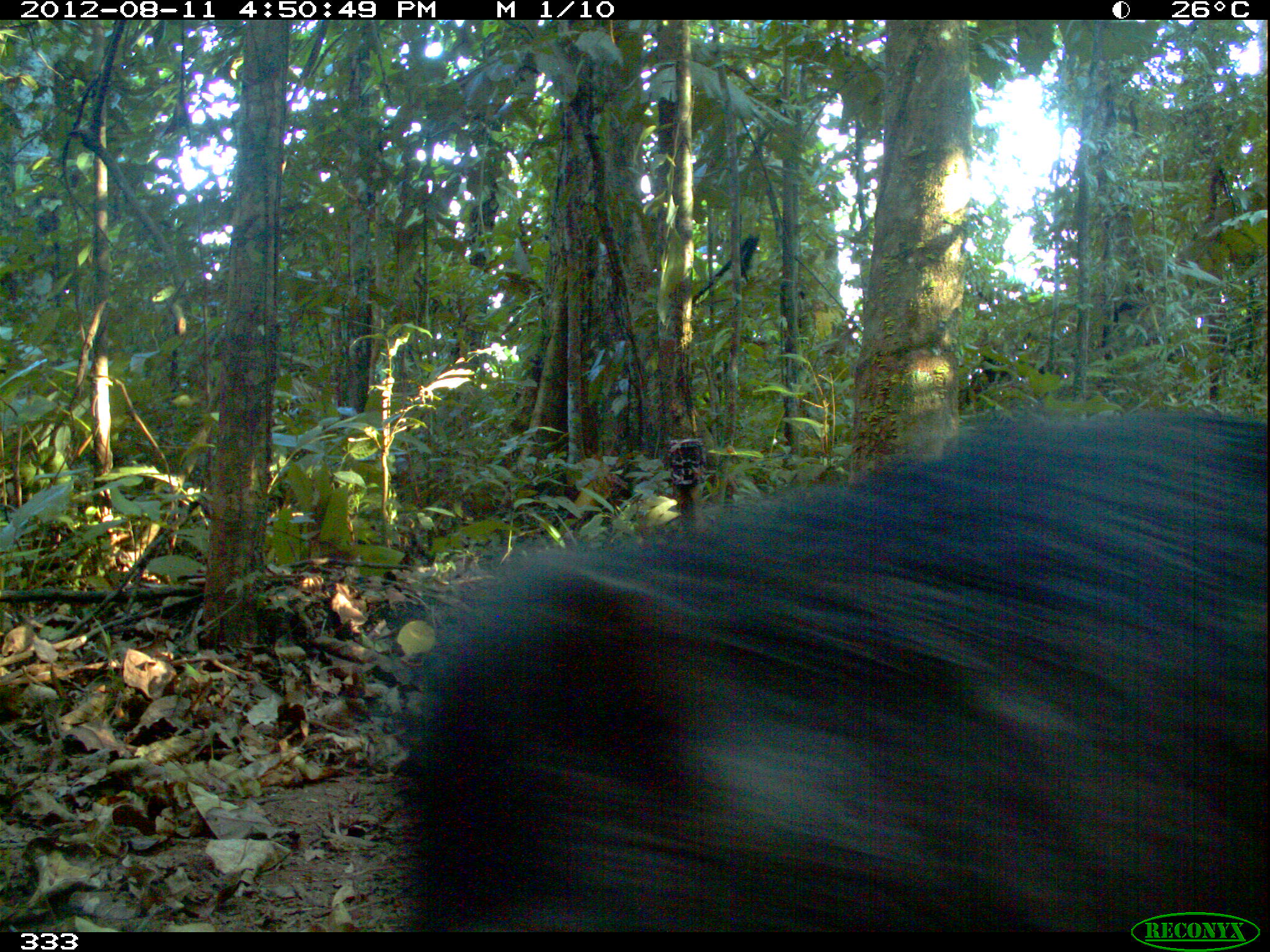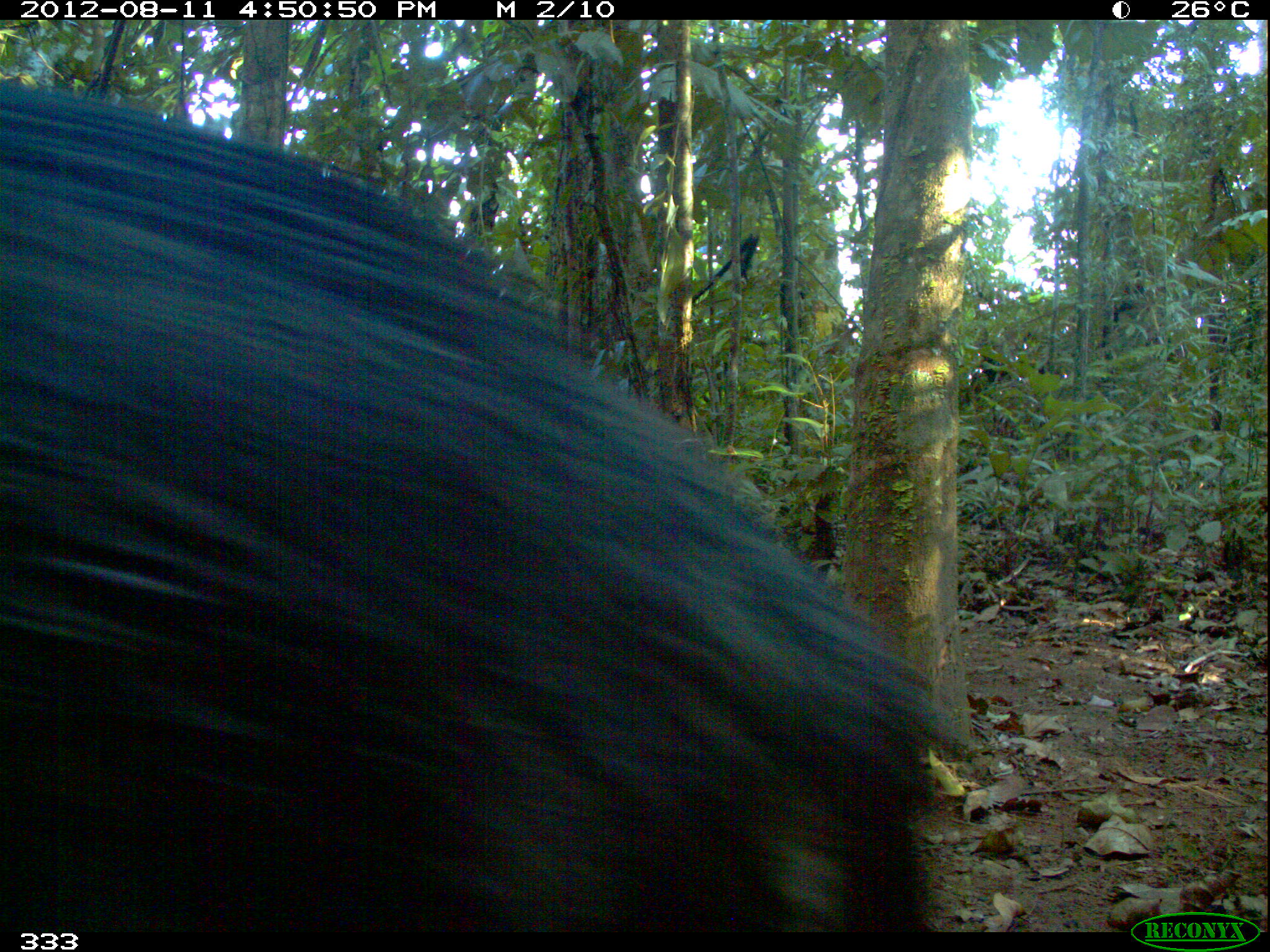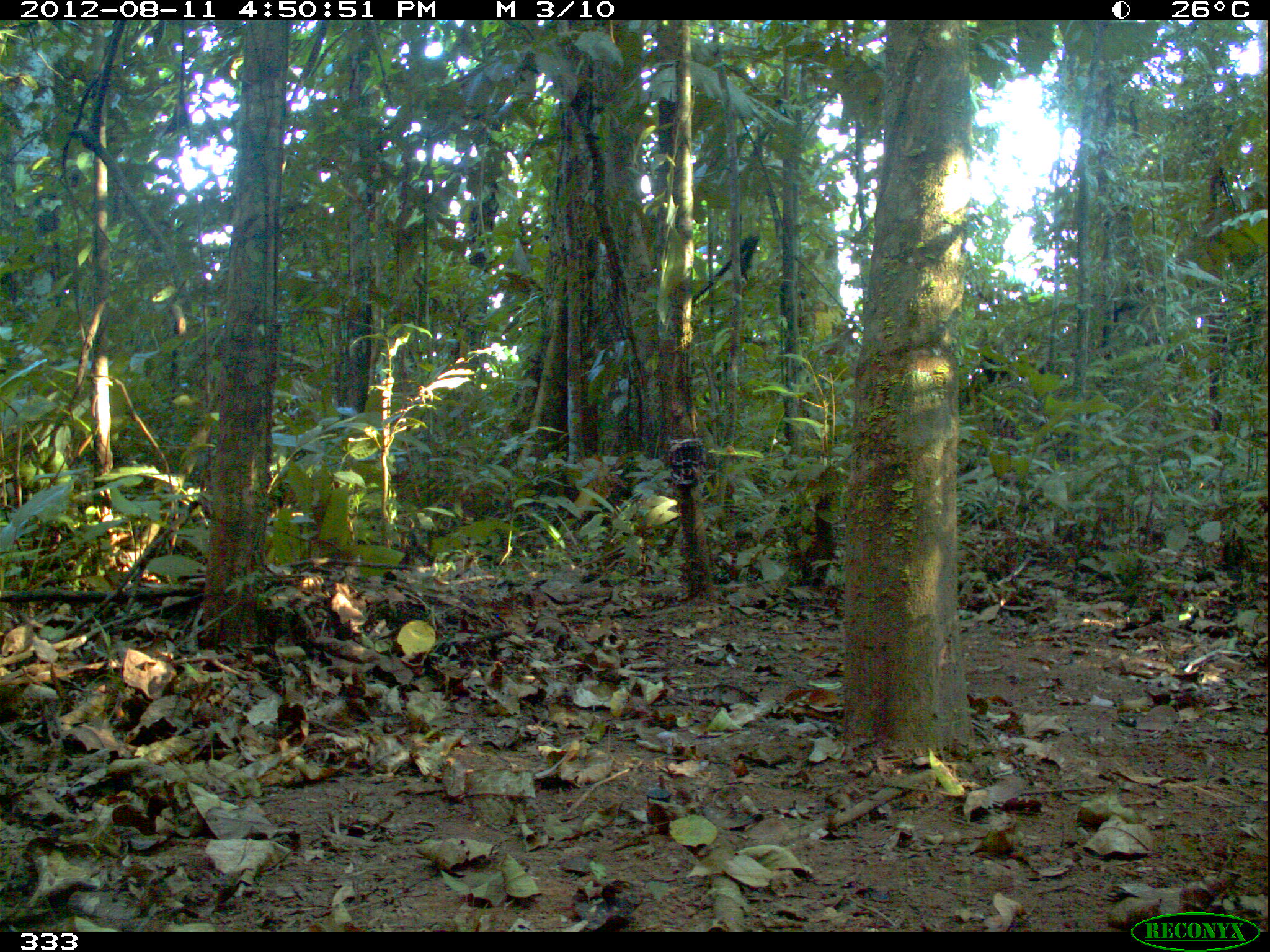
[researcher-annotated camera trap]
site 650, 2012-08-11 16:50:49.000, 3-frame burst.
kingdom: Animalia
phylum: Chordata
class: Mammalia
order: Artiodactyla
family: Tayassuidae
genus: Tayassu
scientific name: Tayassu pecari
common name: white-lipped peccary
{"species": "Tayassu pecari (white-lipped peccary)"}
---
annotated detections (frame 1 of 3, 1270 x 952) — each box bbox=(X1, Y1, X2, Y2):
tayassu pecari: bbox=(397, 407, 1270, 932)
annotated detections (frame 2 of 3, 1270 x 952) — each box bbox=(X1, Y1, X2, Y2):
tayassu pecari: bbox=(0, 81, 937, 926)